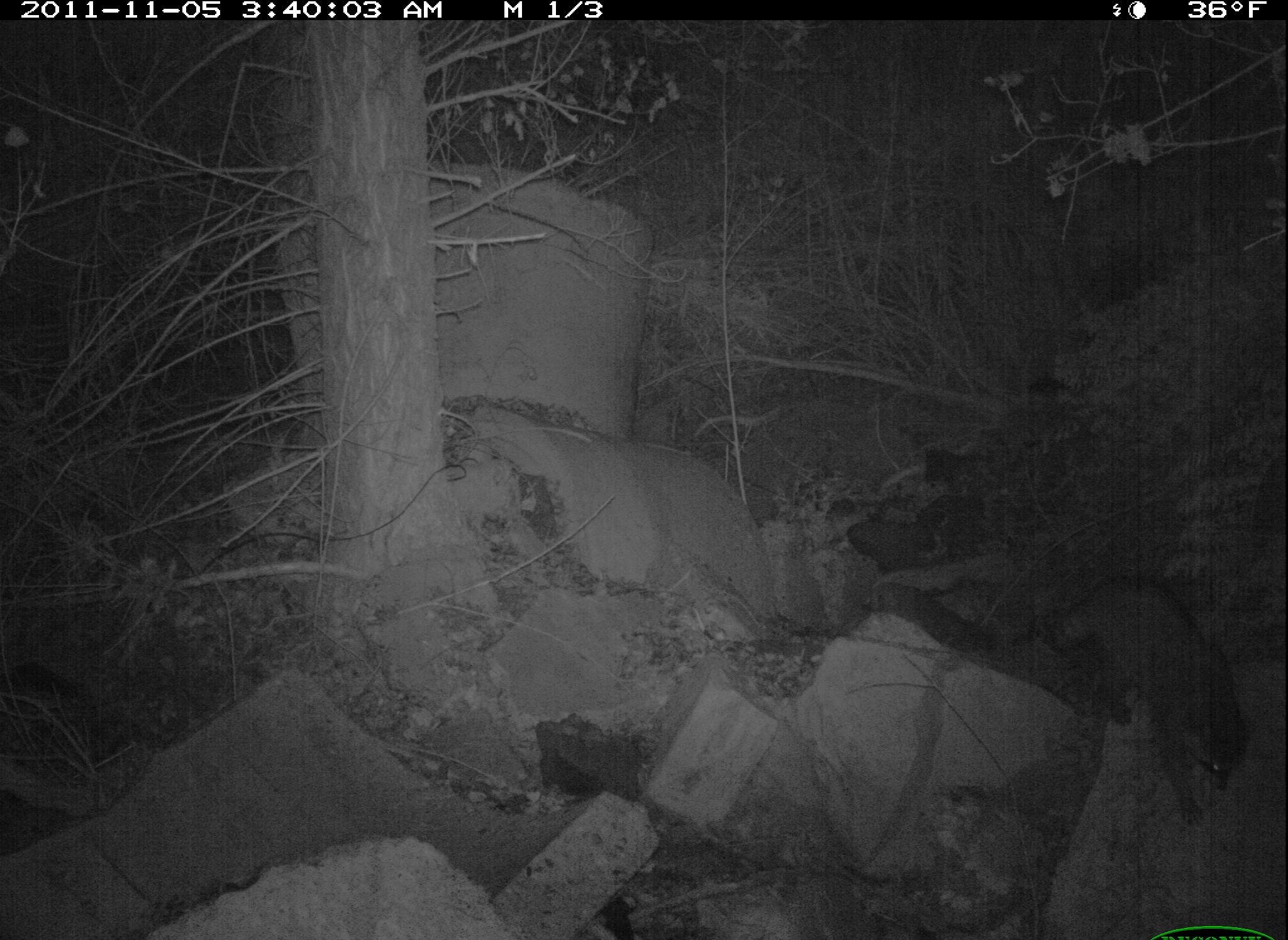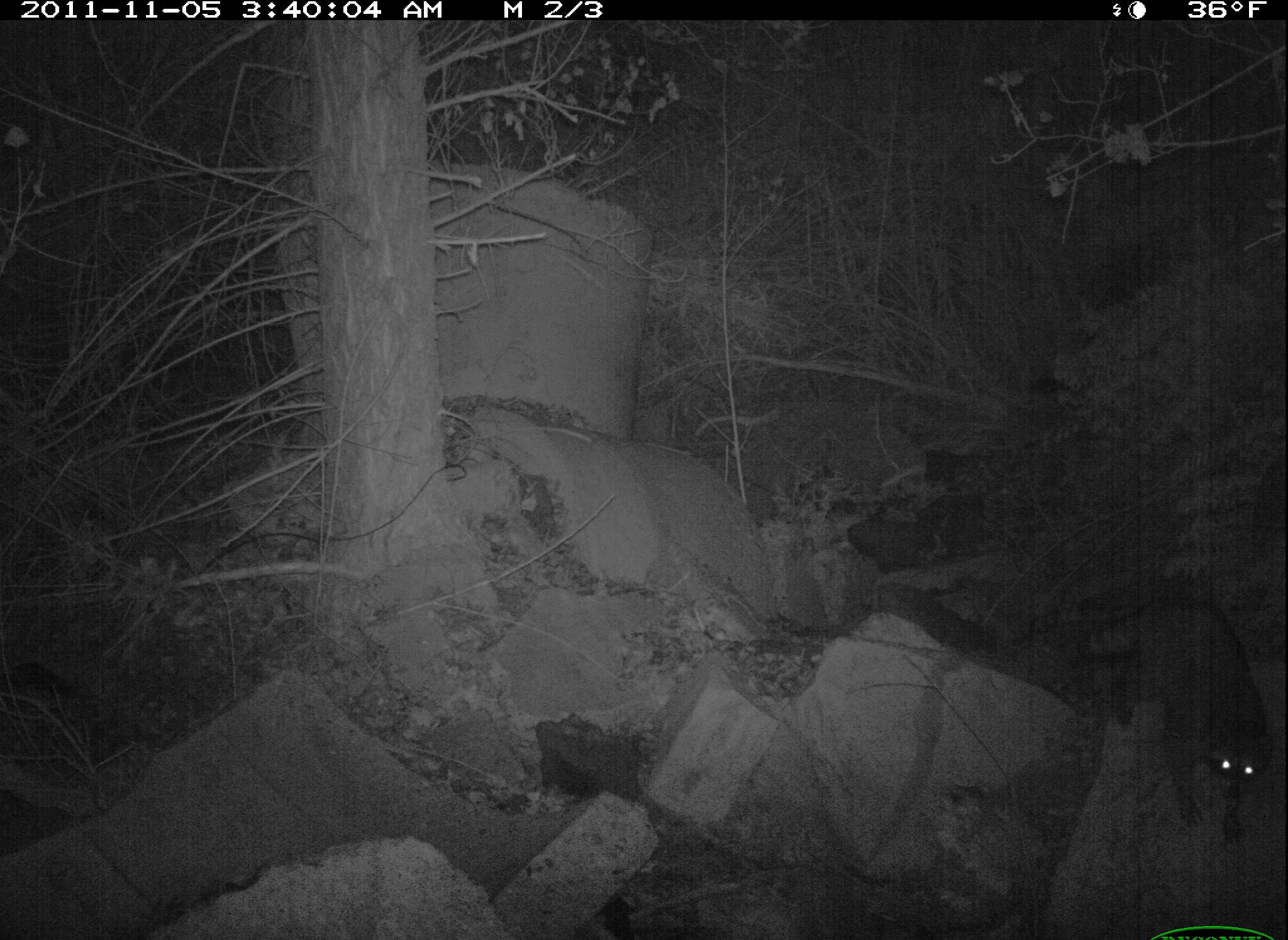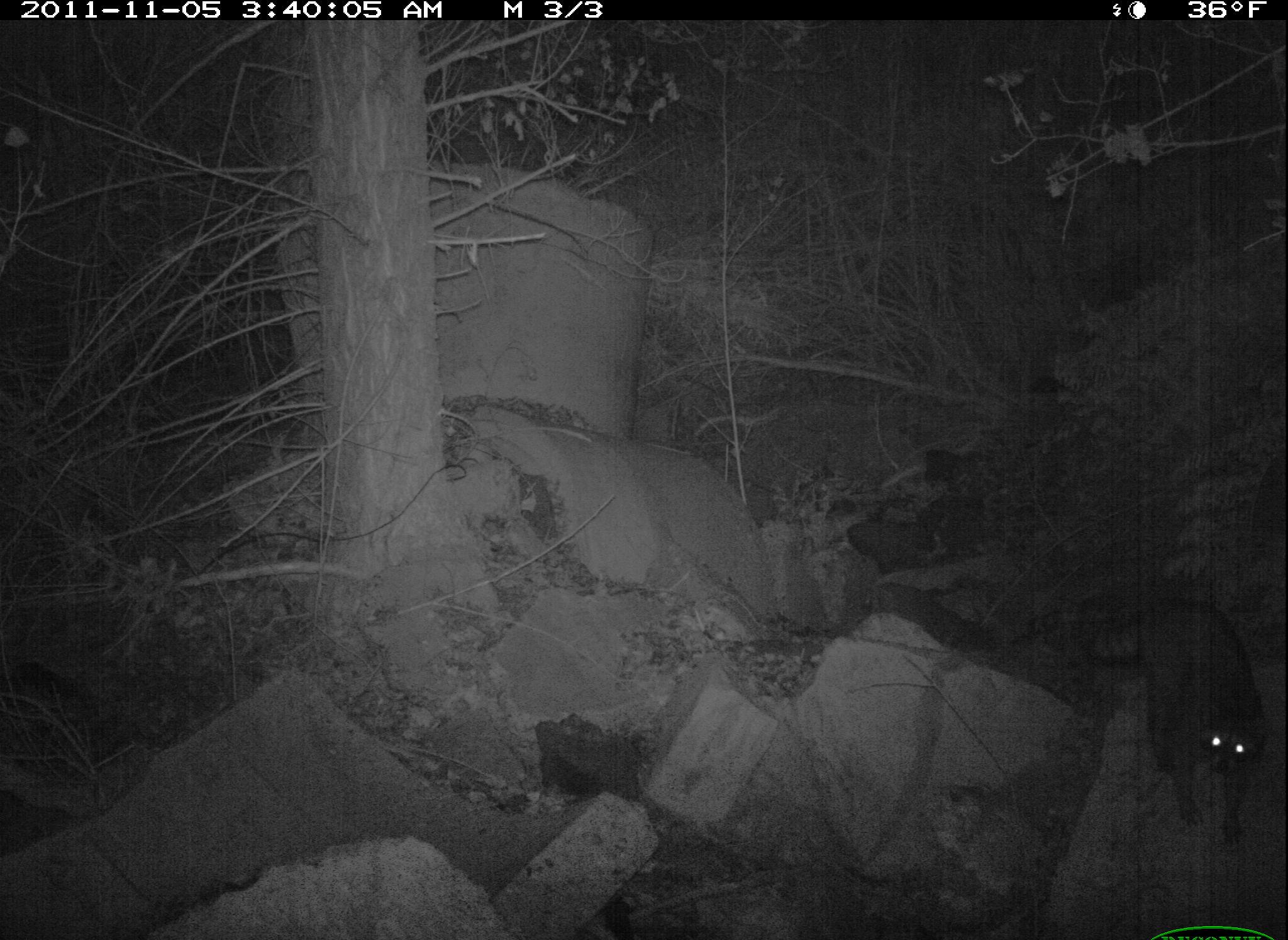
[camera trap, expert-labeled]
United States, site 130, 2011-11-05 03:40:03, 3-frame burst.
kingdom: Animalia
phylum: Chordata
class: Mammalia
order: Carnivora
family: Procyonidae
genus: Procyon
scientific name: Procyon lotor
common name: raccoon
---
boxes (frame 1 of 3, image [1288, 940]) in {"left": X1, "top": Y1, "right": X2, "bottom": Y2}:
raccoon: {"left": 1037, "top": 570, "right": 1262, "bottom": 828}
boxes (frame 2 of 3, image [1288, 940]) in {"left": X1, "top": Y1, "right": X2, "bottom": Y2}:
raccoon: {"left": 1072, "top": 588, "right": 1286, "bottom": 855}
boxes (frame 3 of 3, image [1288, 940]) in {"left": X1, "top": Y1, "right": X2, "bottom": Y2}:
raccoon: {"left": 1080, "top": 590, "right": 1277, "bottom": 846}